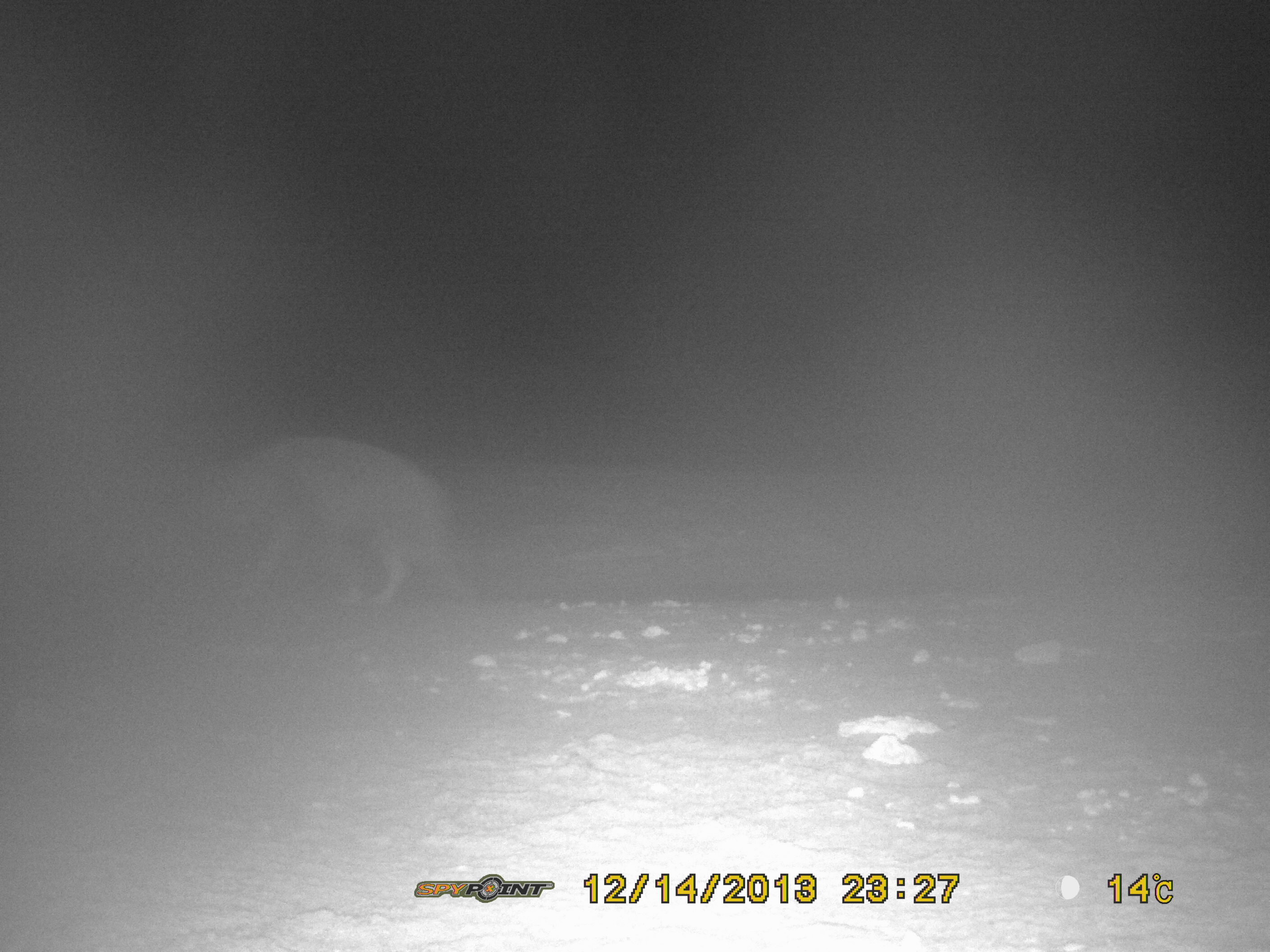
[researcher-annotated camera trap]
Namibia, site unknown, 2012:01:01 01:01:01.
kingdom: Animalia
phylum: Chordata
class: Mammalia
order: Carnivora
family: Hyaenidae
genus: Parahyaena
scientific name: Parahyaena brunnea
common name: brown hyena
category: hyaena brunnea